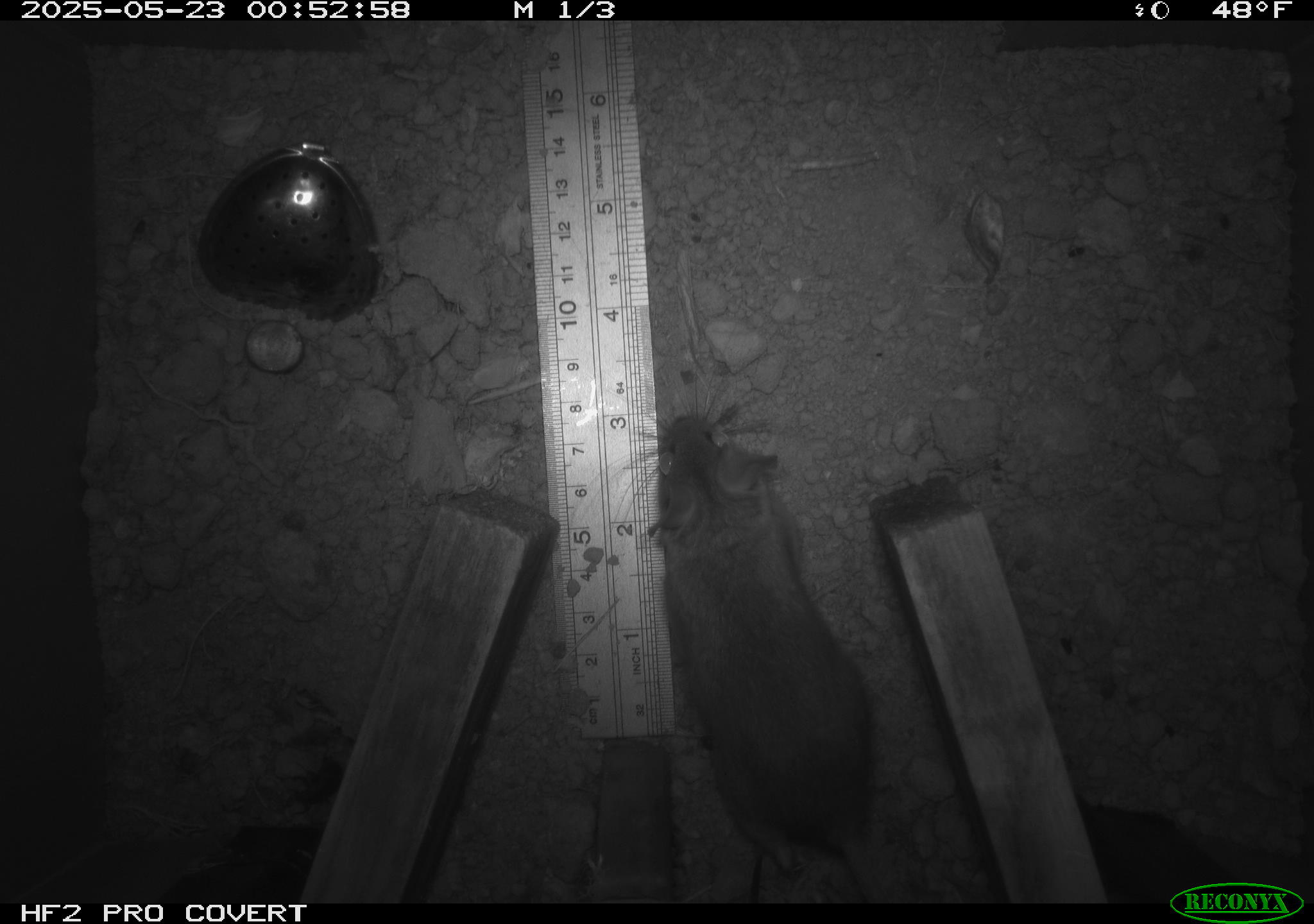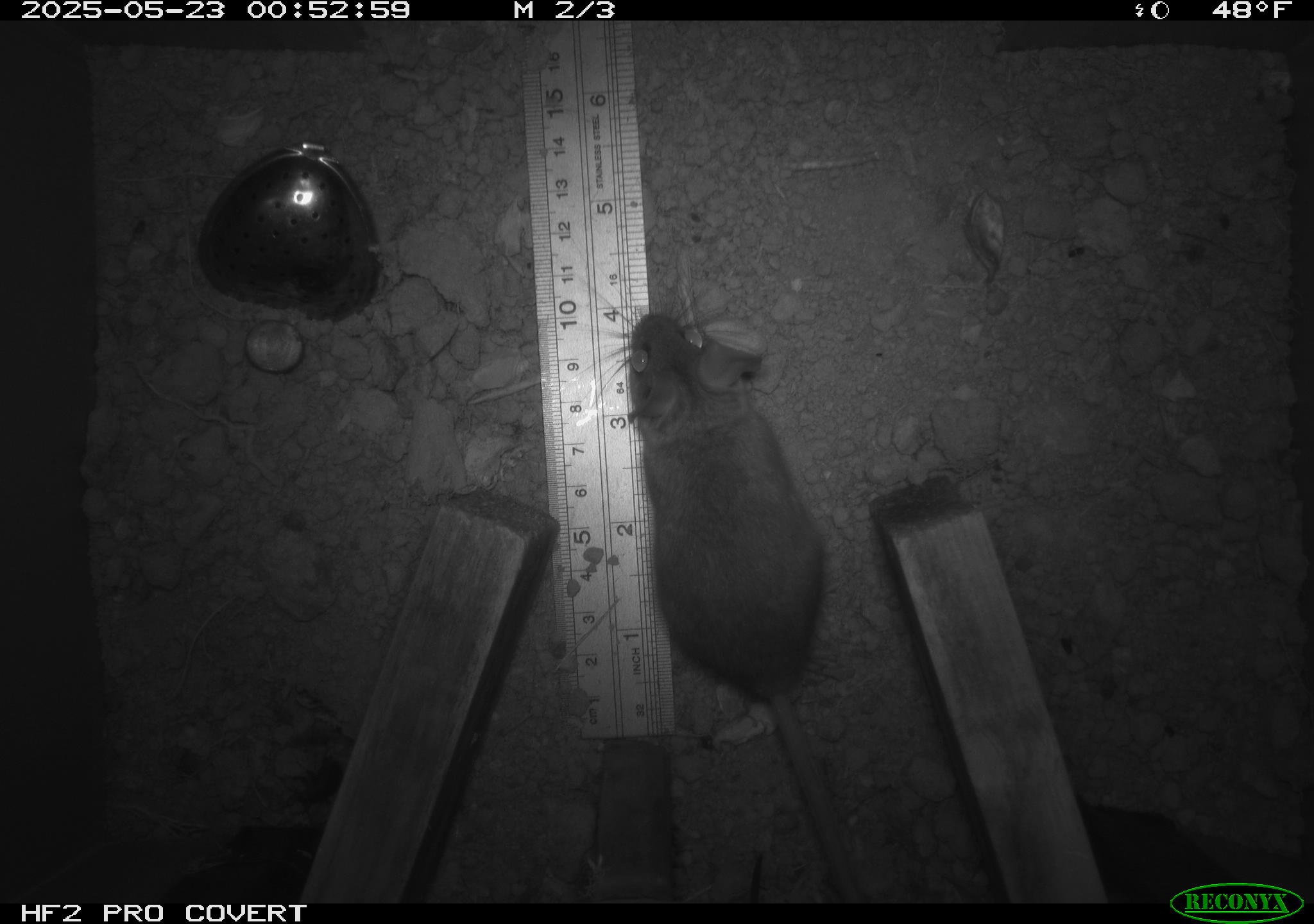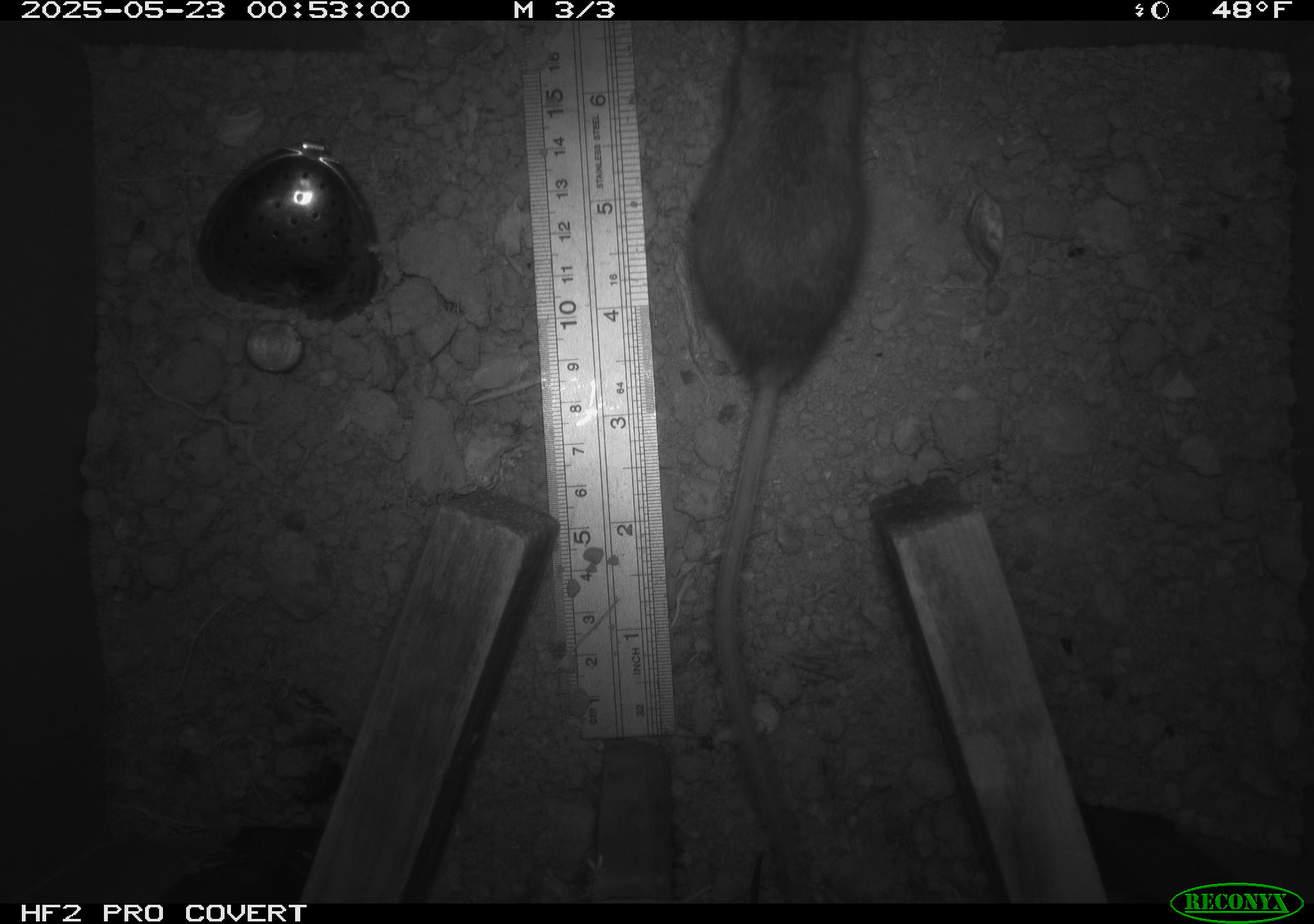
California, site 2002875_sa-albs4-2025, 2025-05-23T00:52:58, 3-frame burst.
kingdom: Animalia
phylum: Chordata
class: Mammalia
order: Rodentia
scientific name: Rodentia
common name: mouse species